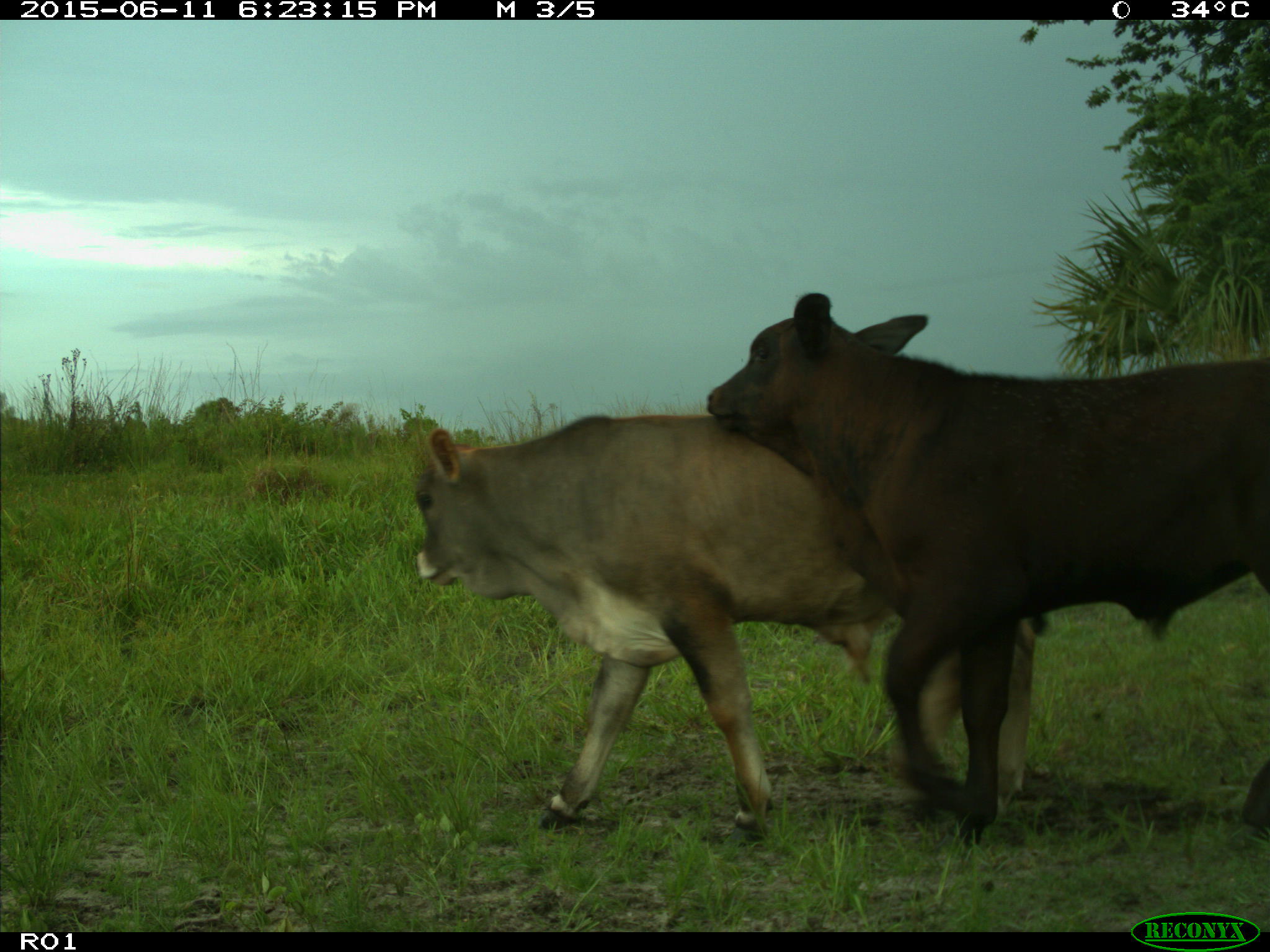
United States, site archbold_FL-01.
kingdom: Animalia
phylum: Chordata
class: Mammalia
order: Artiodactyla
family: Bovidae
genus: Bos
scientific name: Bos taurus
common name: domestic cow